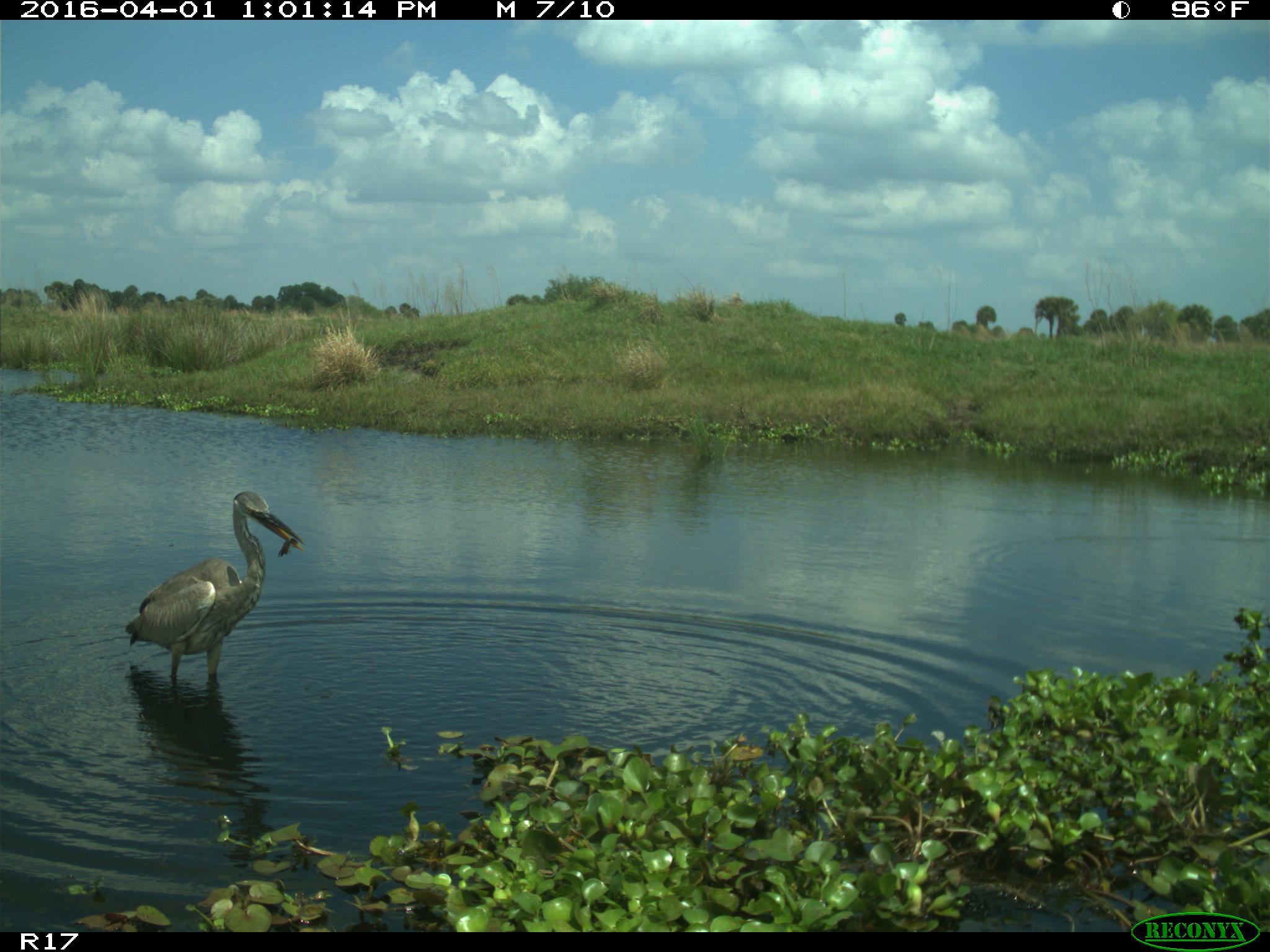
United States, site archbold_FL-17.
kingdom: Animalia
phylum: Chordata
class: Aves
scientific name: Aves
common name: birds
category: unidentified bird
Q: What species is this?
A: Unidentified bird (birds) (Aves).